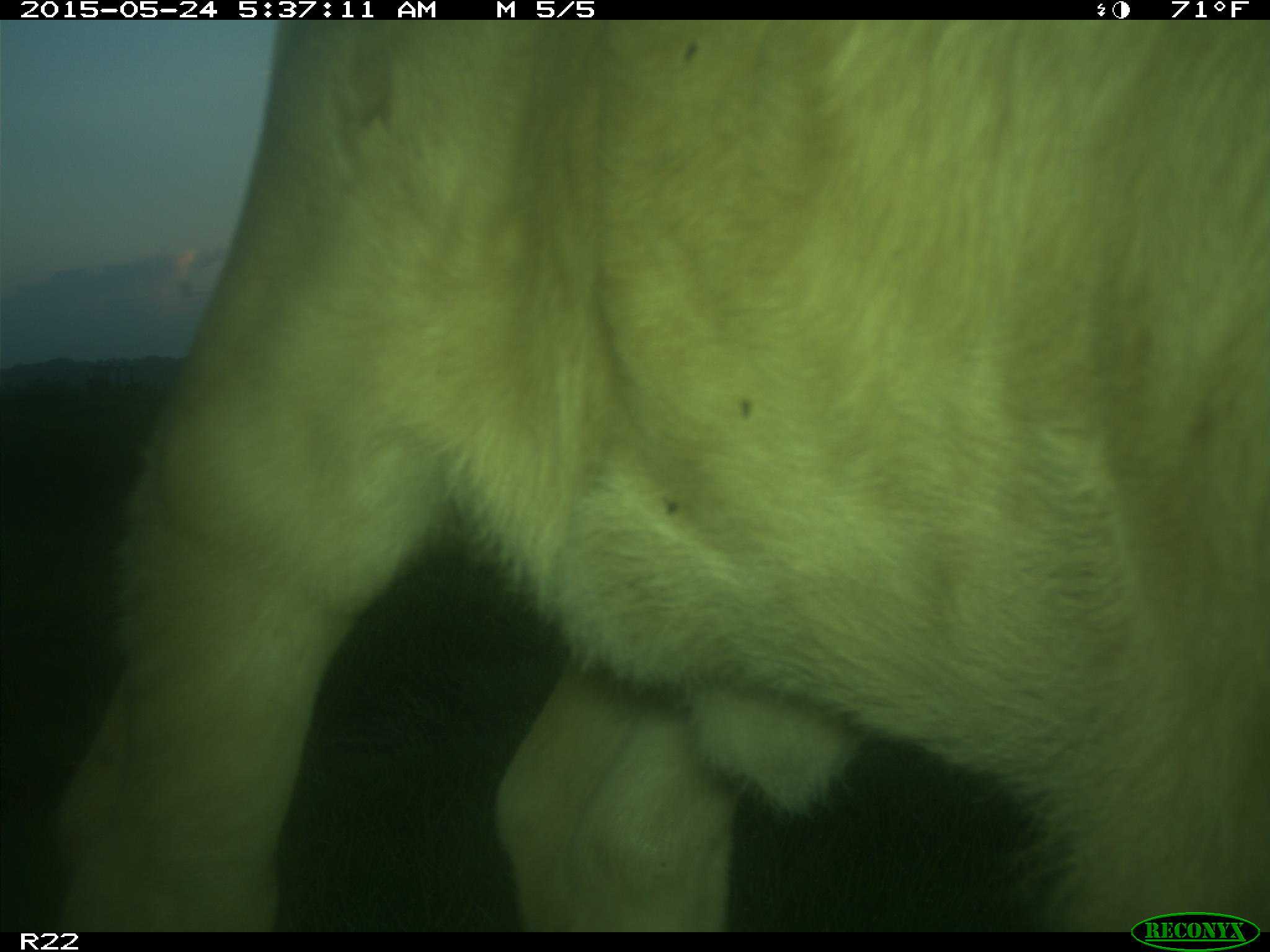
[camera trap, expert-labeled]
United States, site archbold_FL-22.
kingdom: Animalia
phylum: Chordata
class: Mammalia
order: Artiodactyla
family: Bovidae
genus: Bos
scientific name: Bos taurus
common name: domestic cow